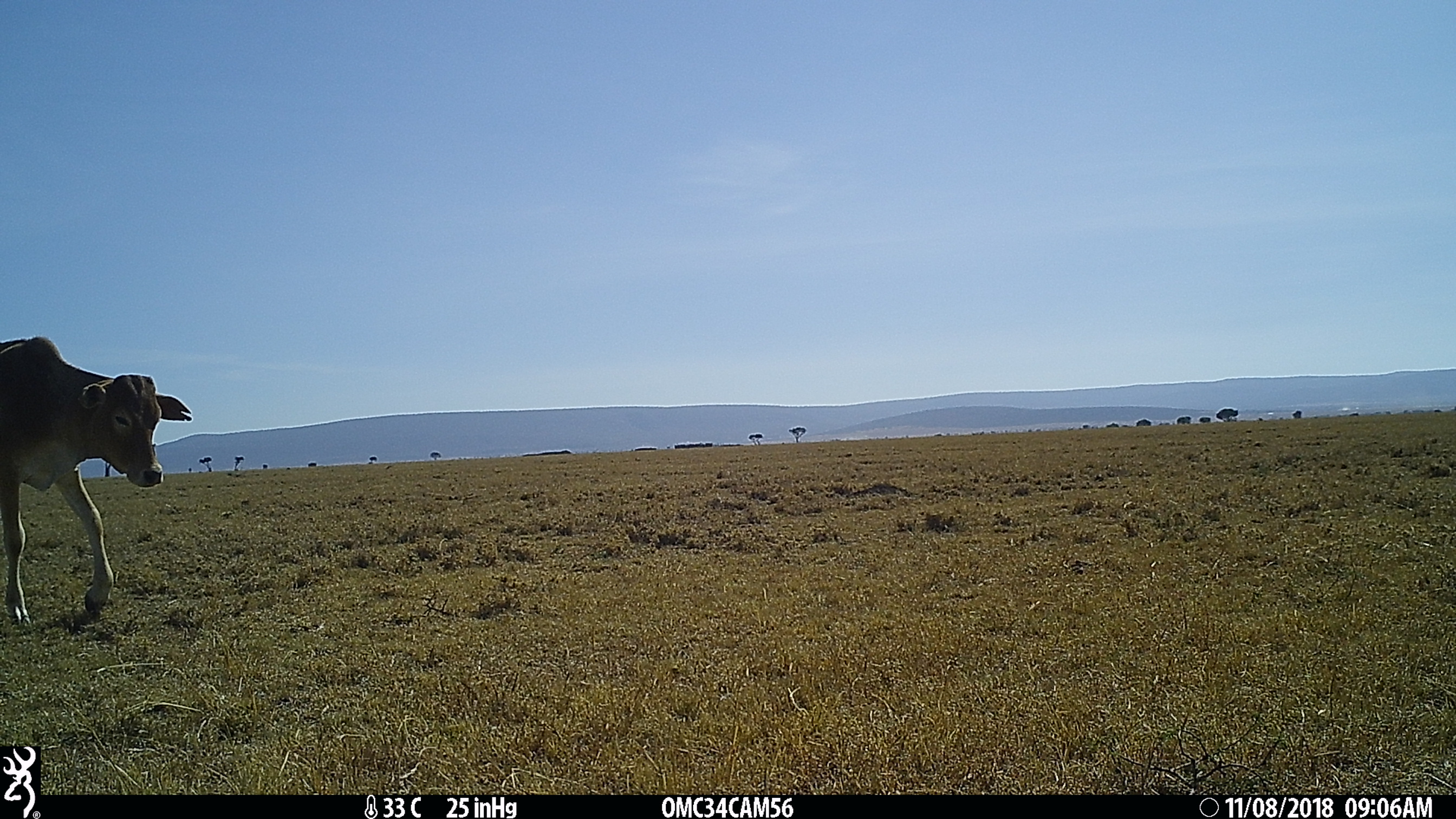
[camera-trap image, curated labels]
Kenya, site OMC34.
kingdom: Animalia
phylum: Chordata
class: Mammalia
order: Artiodactyla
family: Bovidae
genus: Bos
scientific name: Bos taurus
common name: cattle